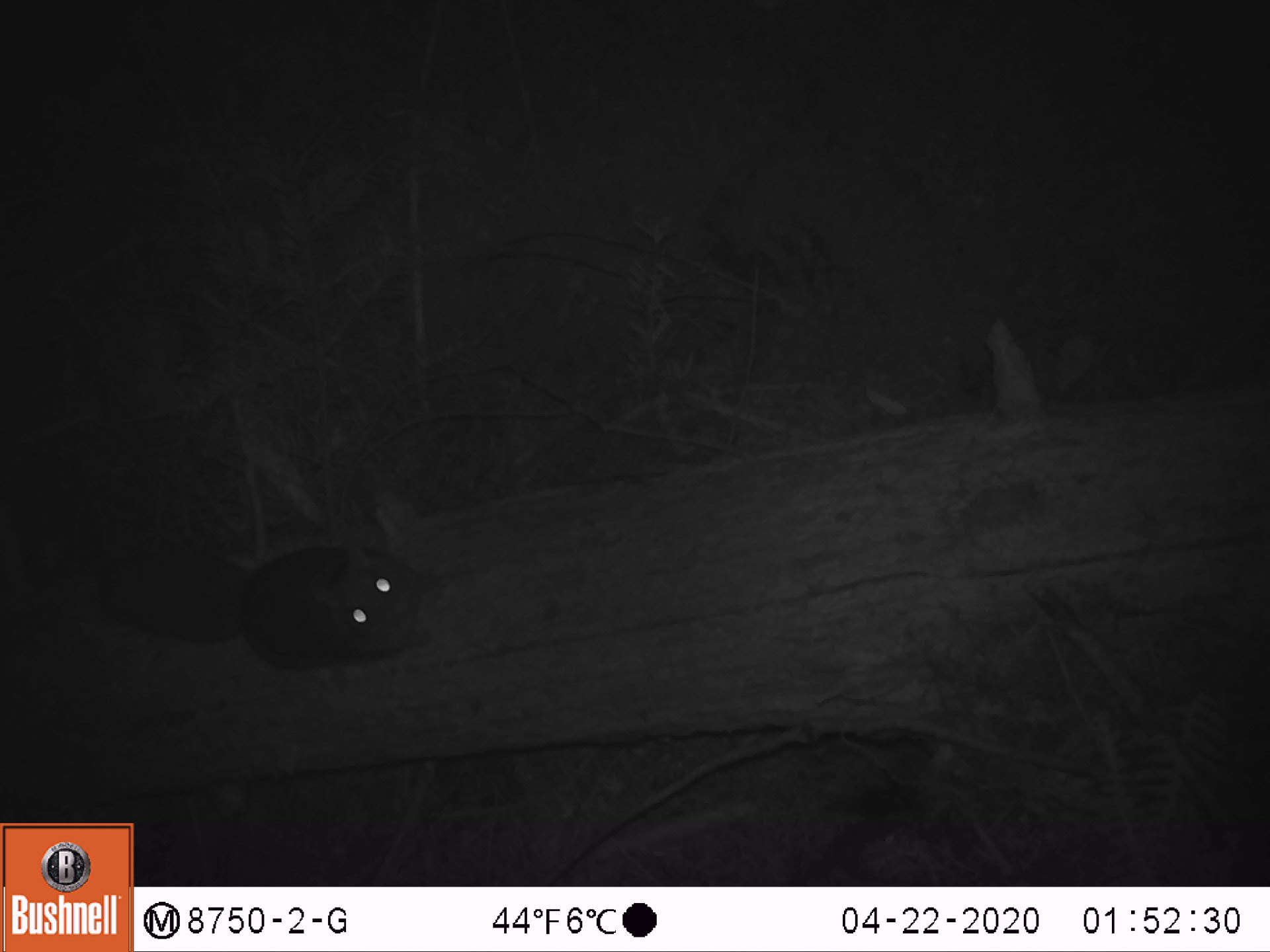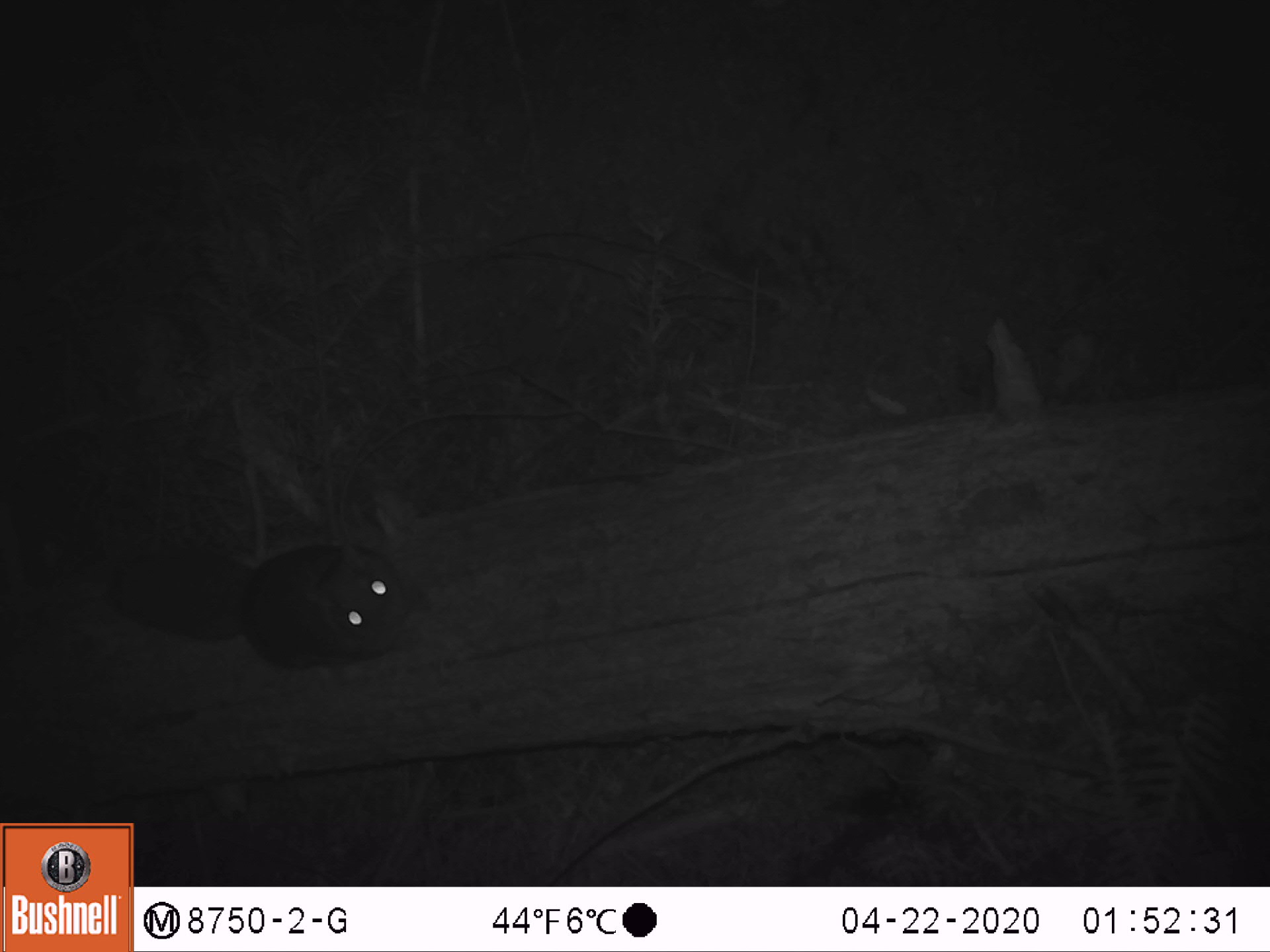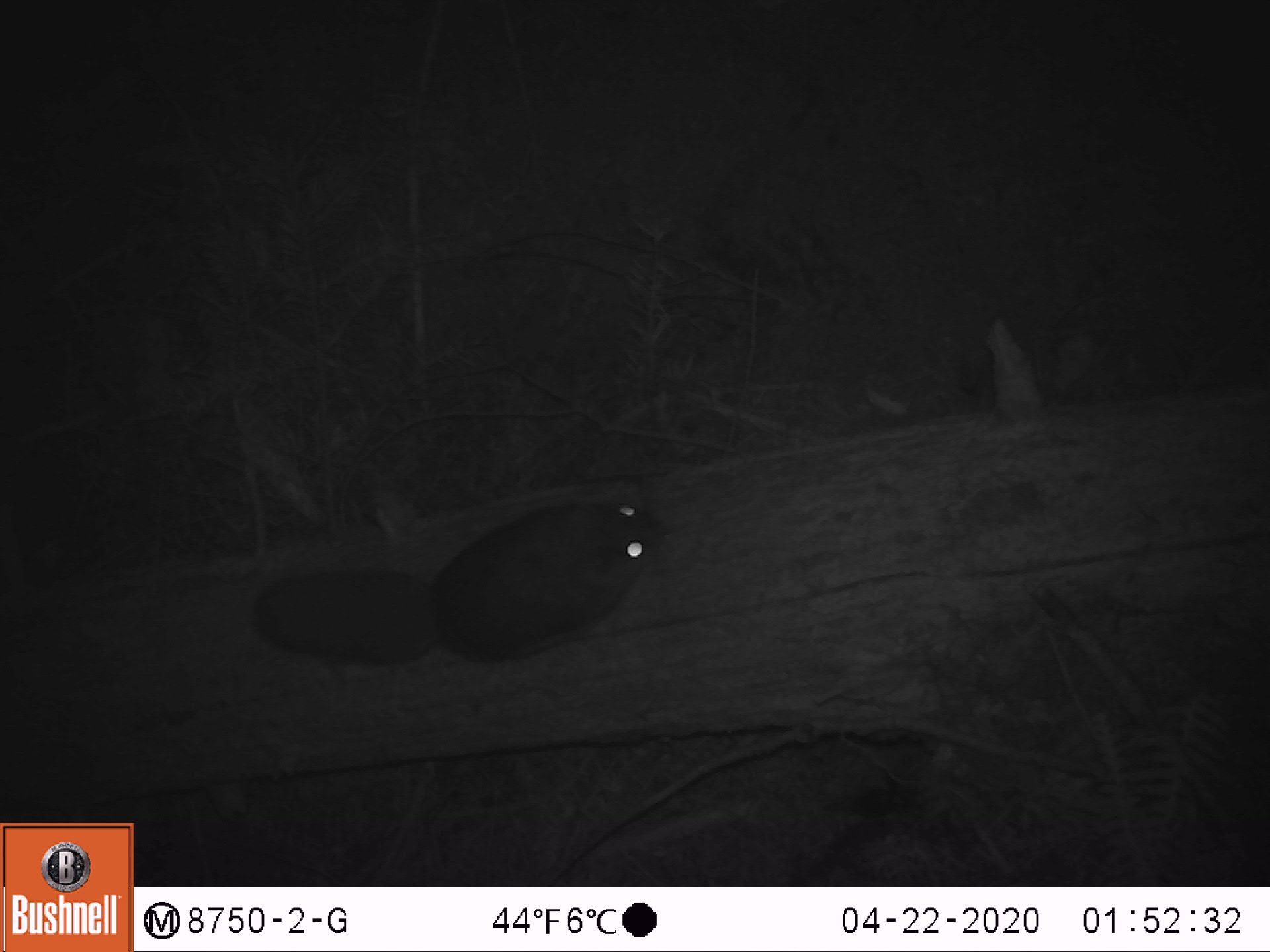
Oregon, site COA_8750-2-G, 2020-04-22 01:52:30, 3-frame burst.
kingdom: Animalia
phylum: Chordata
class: Mammalia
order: Rodentia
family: Sciuridae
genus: Glaucomys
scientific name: Glaucomys oregonensis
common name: humboldt's flying squirrel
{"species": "humboldt's flying squirrel (Glaucomys oregonensis)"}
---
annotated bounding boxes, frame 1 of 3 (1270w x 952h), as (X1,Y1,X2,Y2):
humboldt's flying squirrel: (51,513,452,674)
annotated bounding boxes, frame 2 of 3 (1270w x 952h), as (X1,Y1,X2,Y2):
humboldt's flying squirrel: (90,515,449,682)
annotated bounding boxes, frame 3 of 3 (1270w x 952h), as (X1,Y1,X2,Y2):
humboldt's flying squirrel: (235,491,673,684)